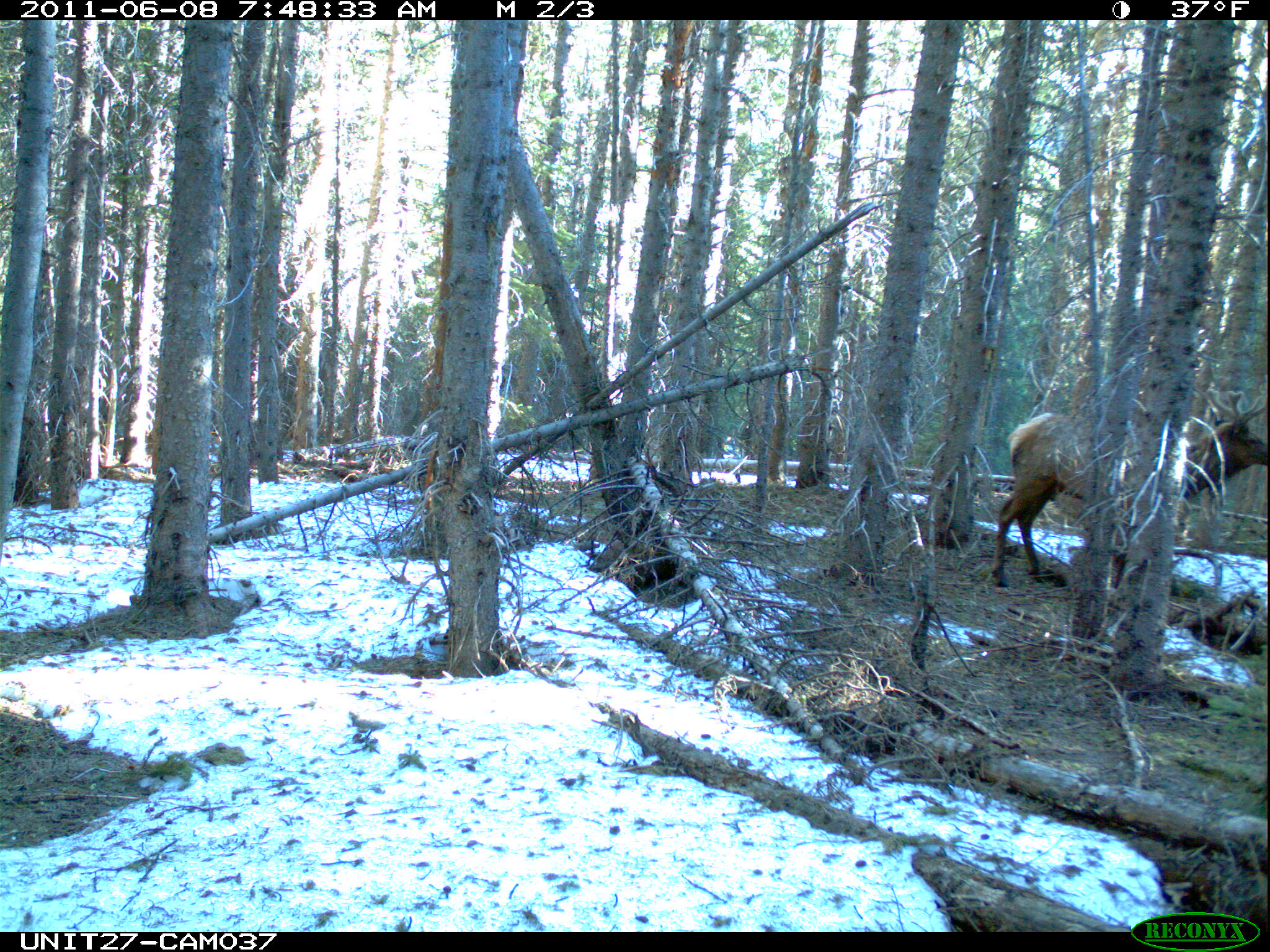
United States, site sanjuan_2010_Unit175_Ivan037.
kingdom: Animalia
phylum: Chordata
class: Mammalia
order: Artiodactyla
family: Cervidae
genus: Cervus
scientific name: Cervus elaphus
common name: red deer